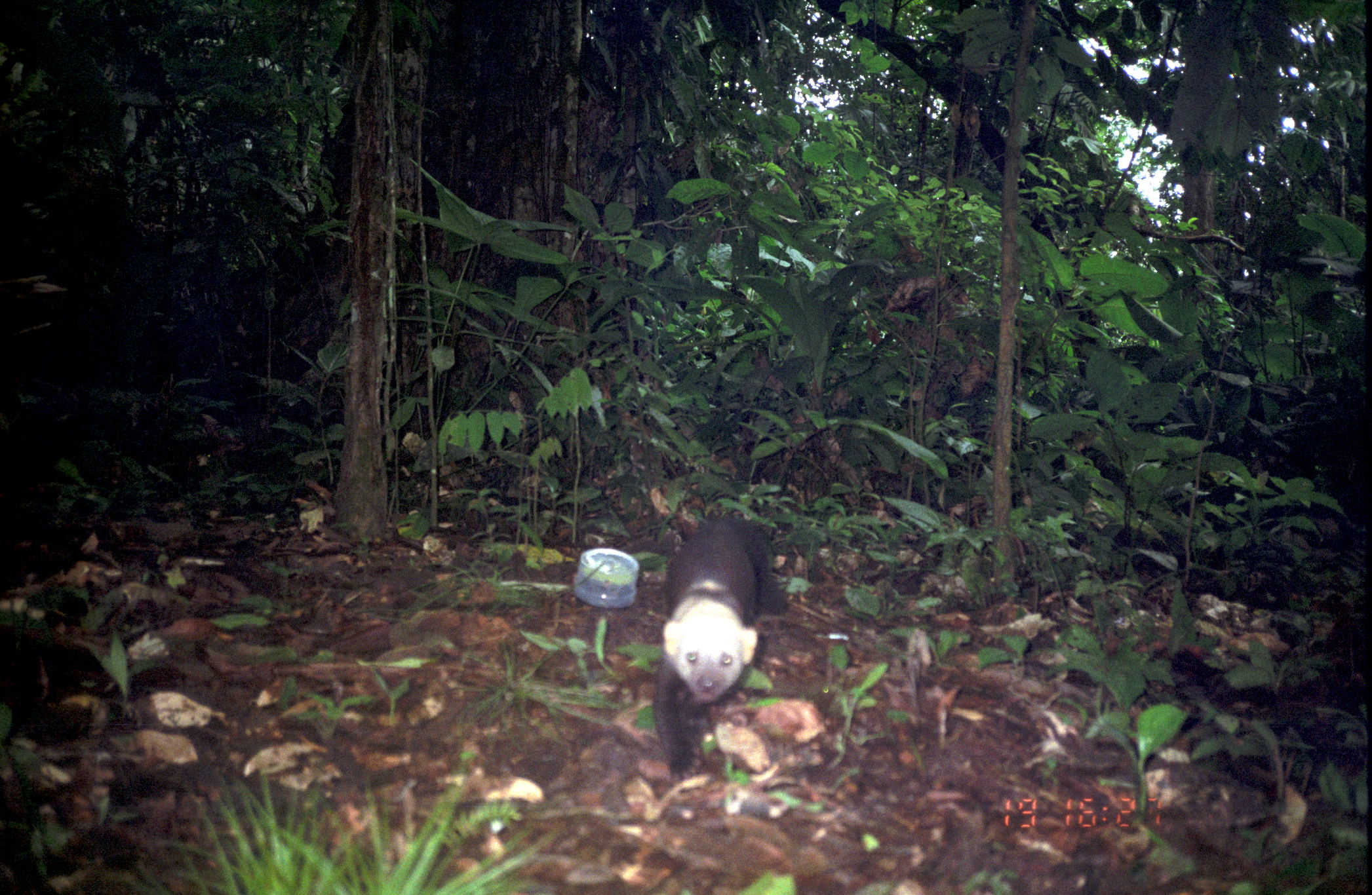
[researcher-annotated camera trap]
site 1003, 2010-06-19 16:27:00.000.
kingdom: Animalia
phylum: Chordata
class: Mammalia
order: Carnivora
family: Mustelidae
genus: Eira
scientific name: Eira barbara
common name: tayra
Eira barbara (tayra).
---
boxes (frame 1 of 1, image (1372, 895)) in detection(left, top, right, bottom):
eira barbara: detection(651, 509, 789, 780)